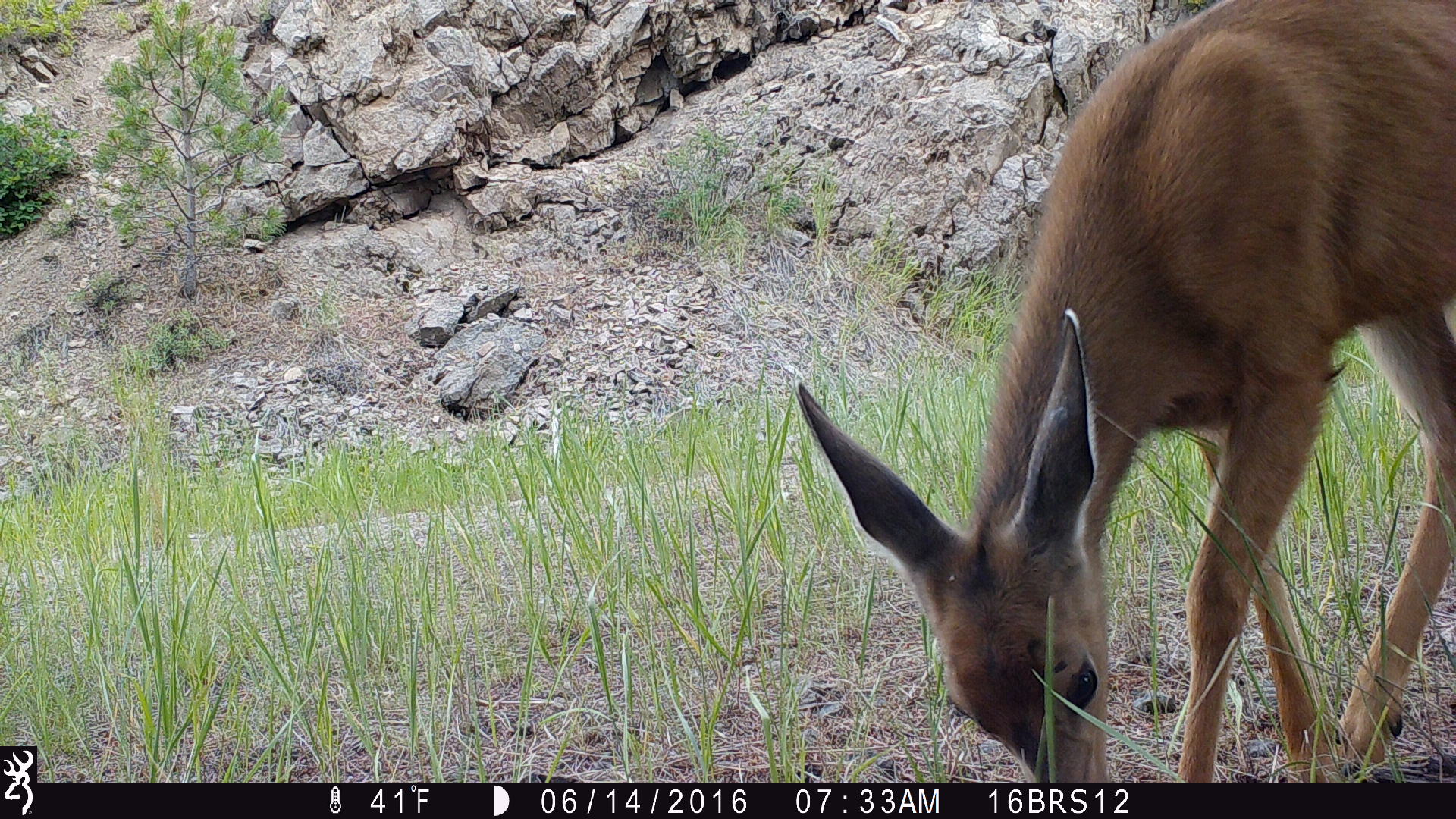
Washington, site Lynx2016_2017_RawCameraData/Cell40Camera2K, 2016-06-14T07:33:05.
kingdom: Animalia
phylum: Chordata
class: Mammalia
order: Artiodactyla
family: Cervidae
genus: Odocoileus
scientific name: Odocoileus hemionus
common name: mule deer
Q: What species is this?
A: Odocoileus hemionus (mule deer).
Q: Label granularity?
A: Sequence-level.